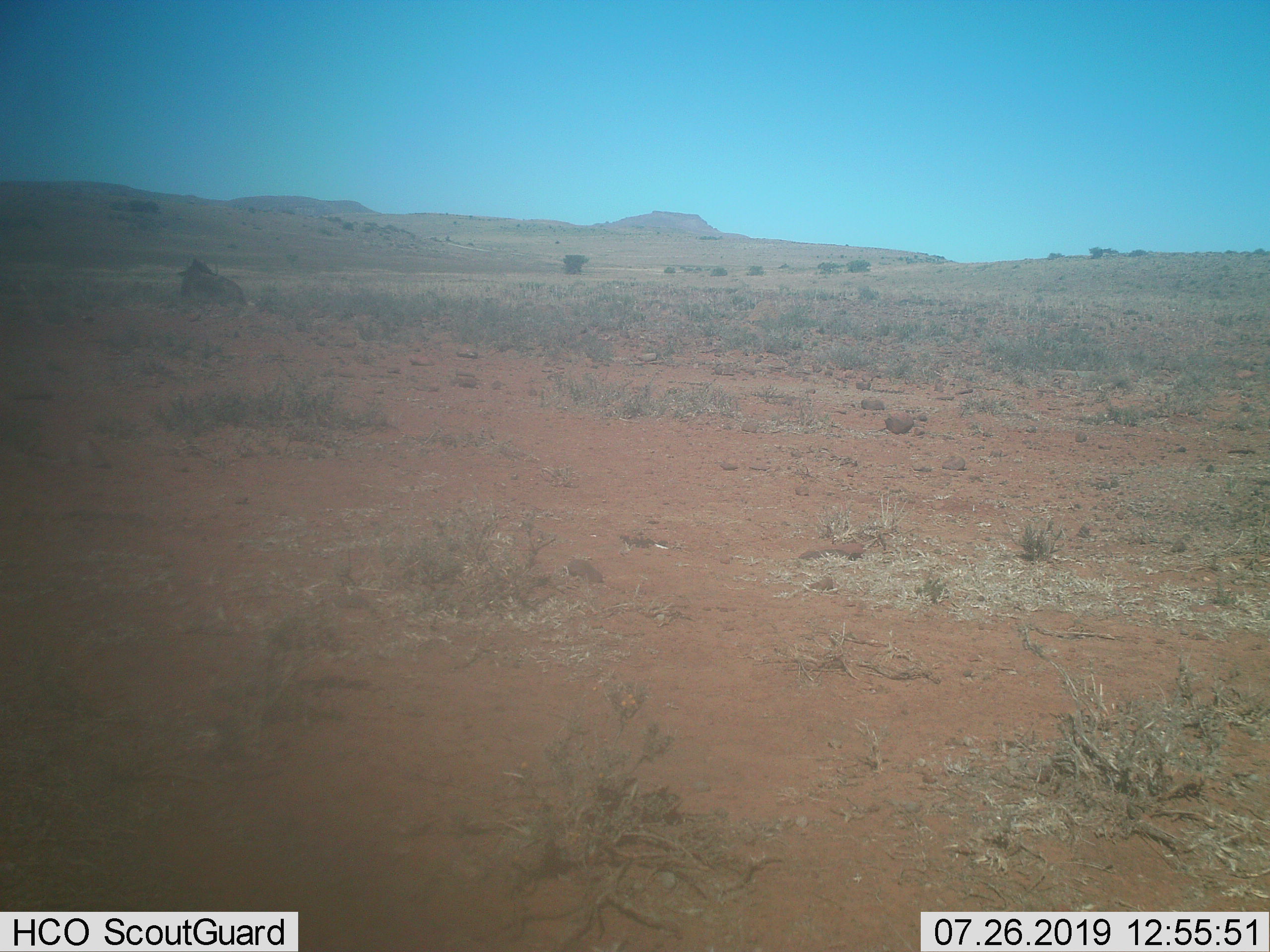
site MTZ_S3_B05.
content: unidentified animal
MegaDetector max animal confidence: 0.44